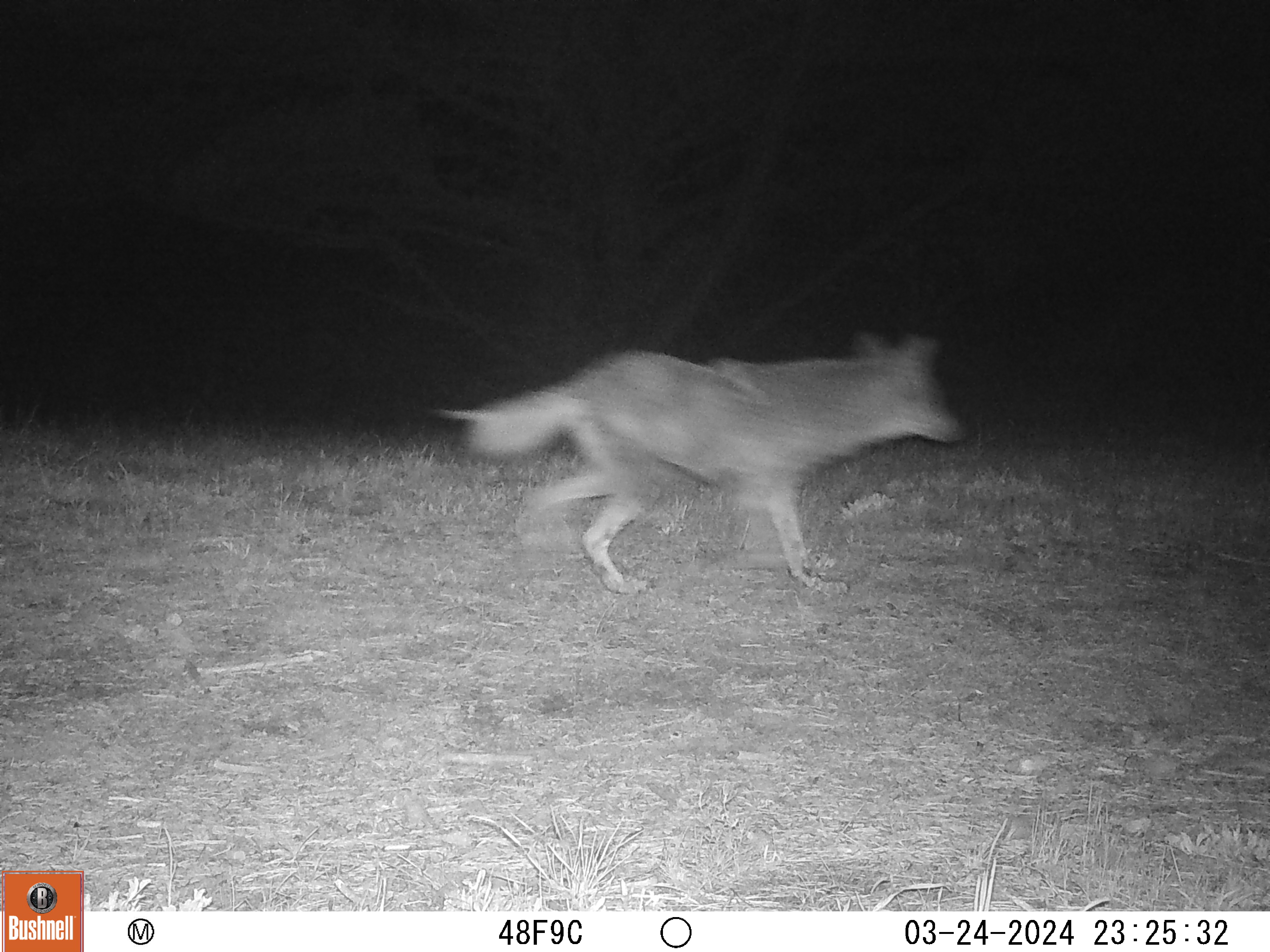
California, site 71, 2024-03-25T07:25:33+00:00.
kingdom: Animalia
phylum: Chordata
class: Mammalia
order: Carnivora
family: Canidae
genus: Canis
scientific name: Canis latrans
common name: coyote